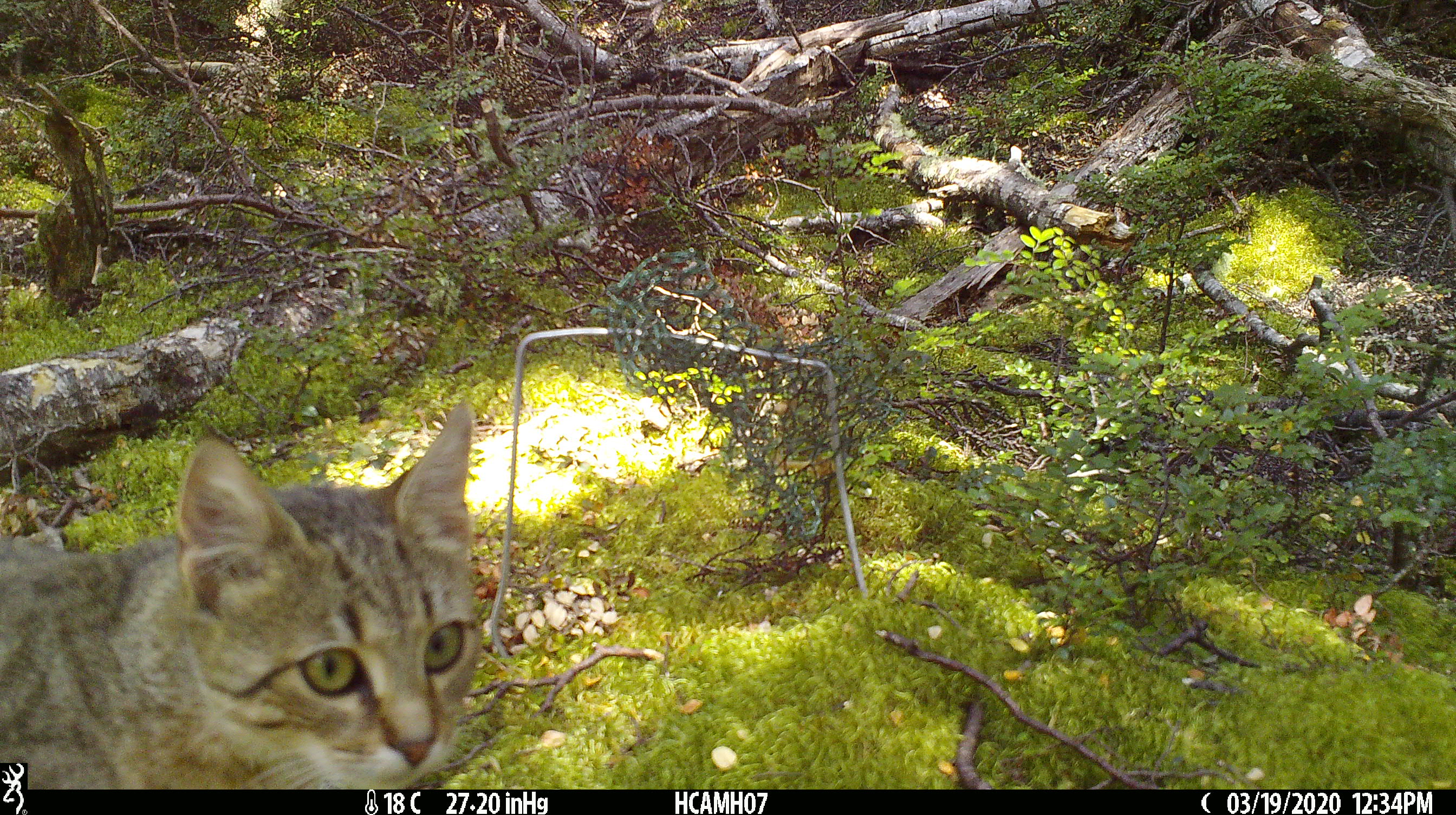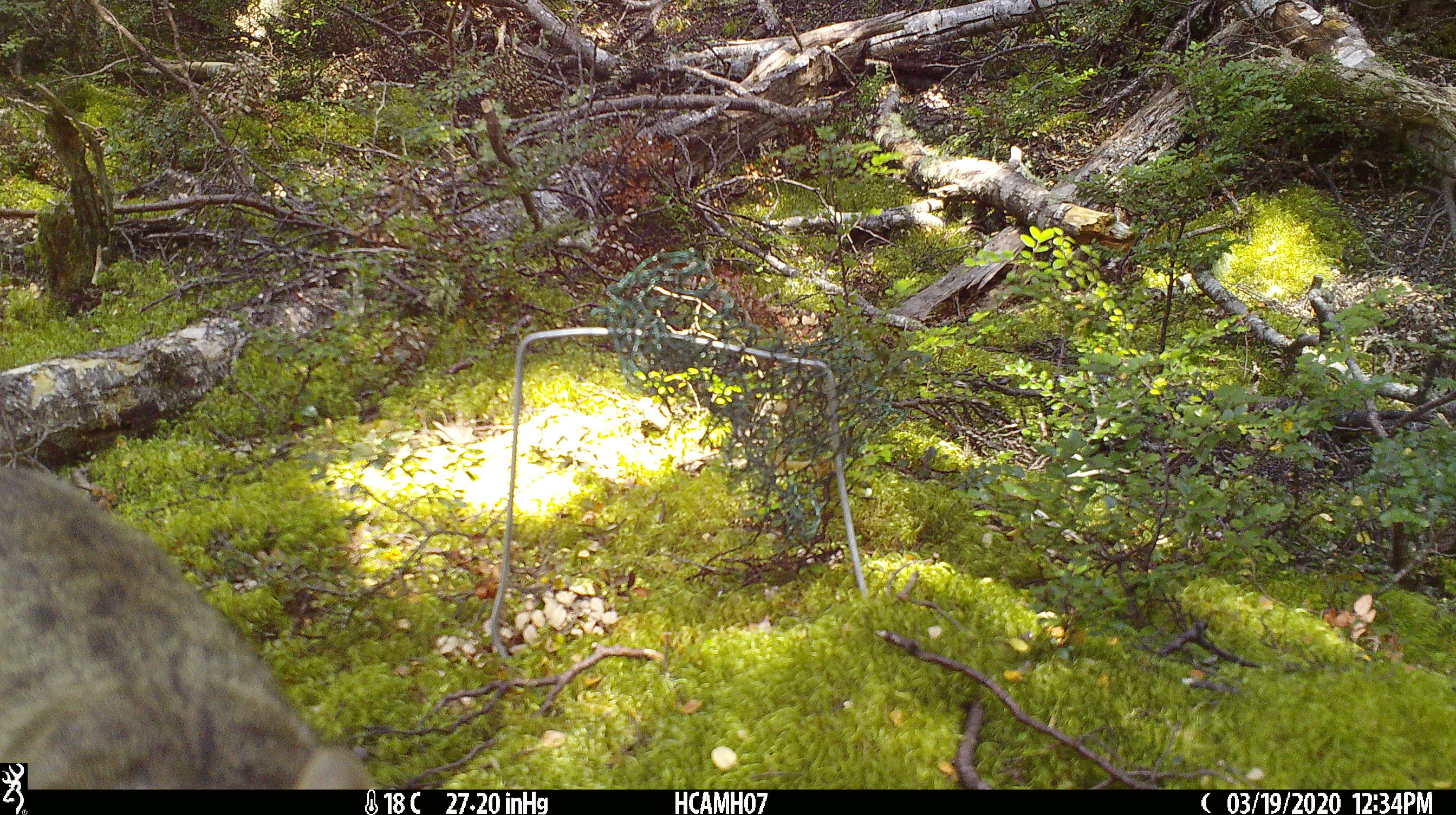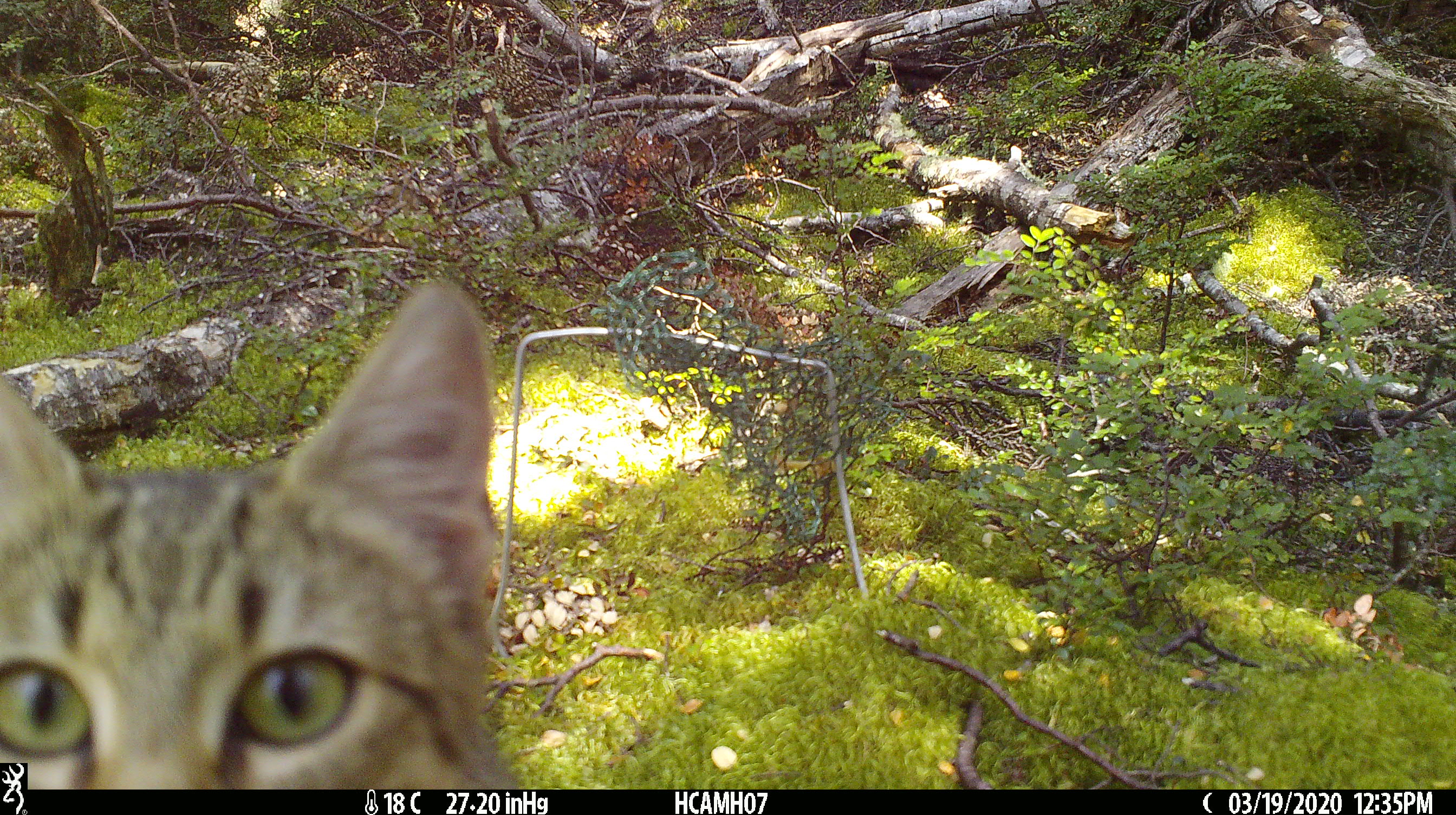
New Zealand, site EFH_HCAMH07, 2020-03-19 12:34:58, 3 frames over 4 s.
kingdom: Animalia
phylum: Chordata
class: Mammalia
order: Carnivora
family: Felidae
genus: Felis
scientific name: Felis catus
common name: domestic cat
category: cat